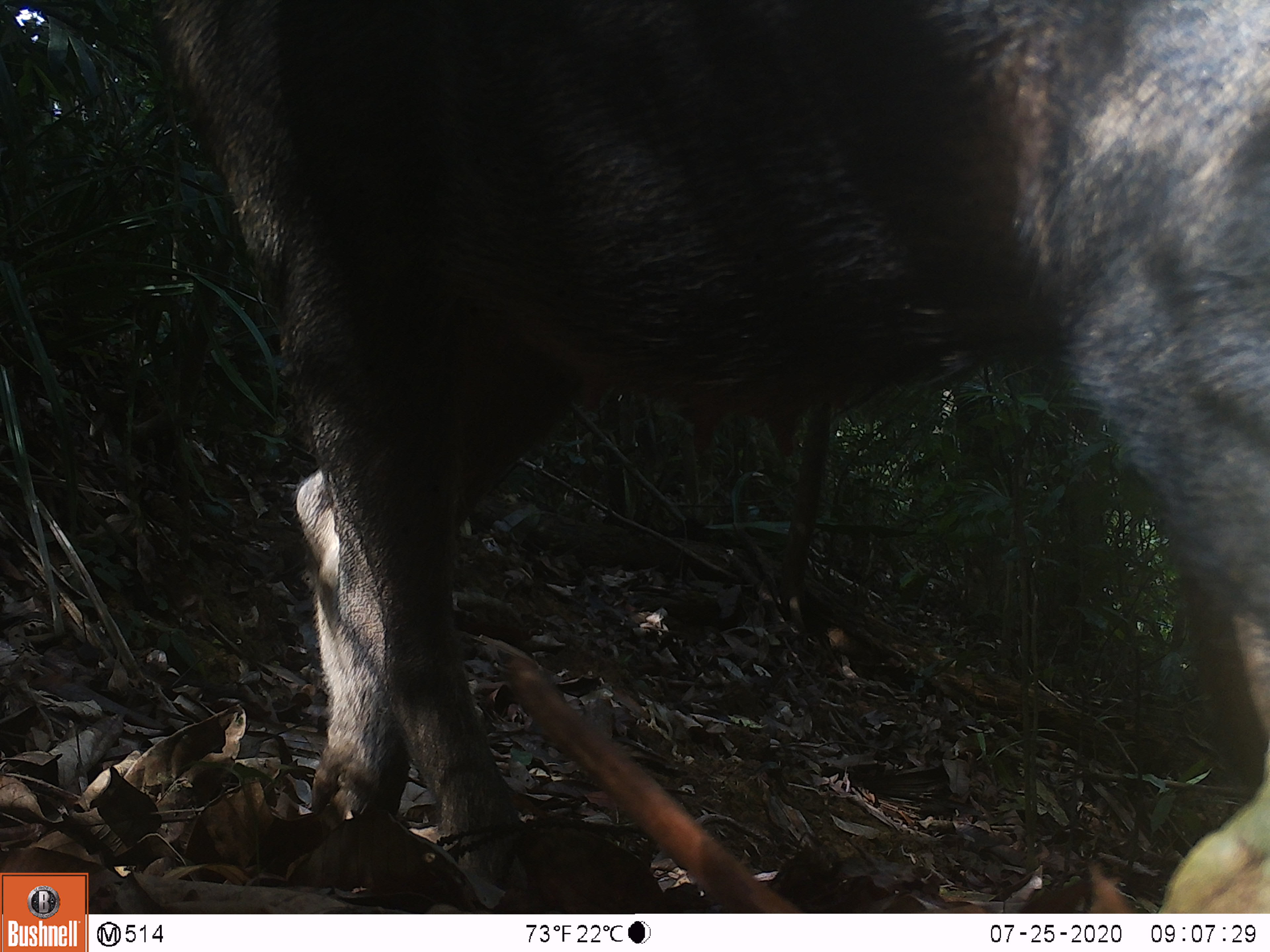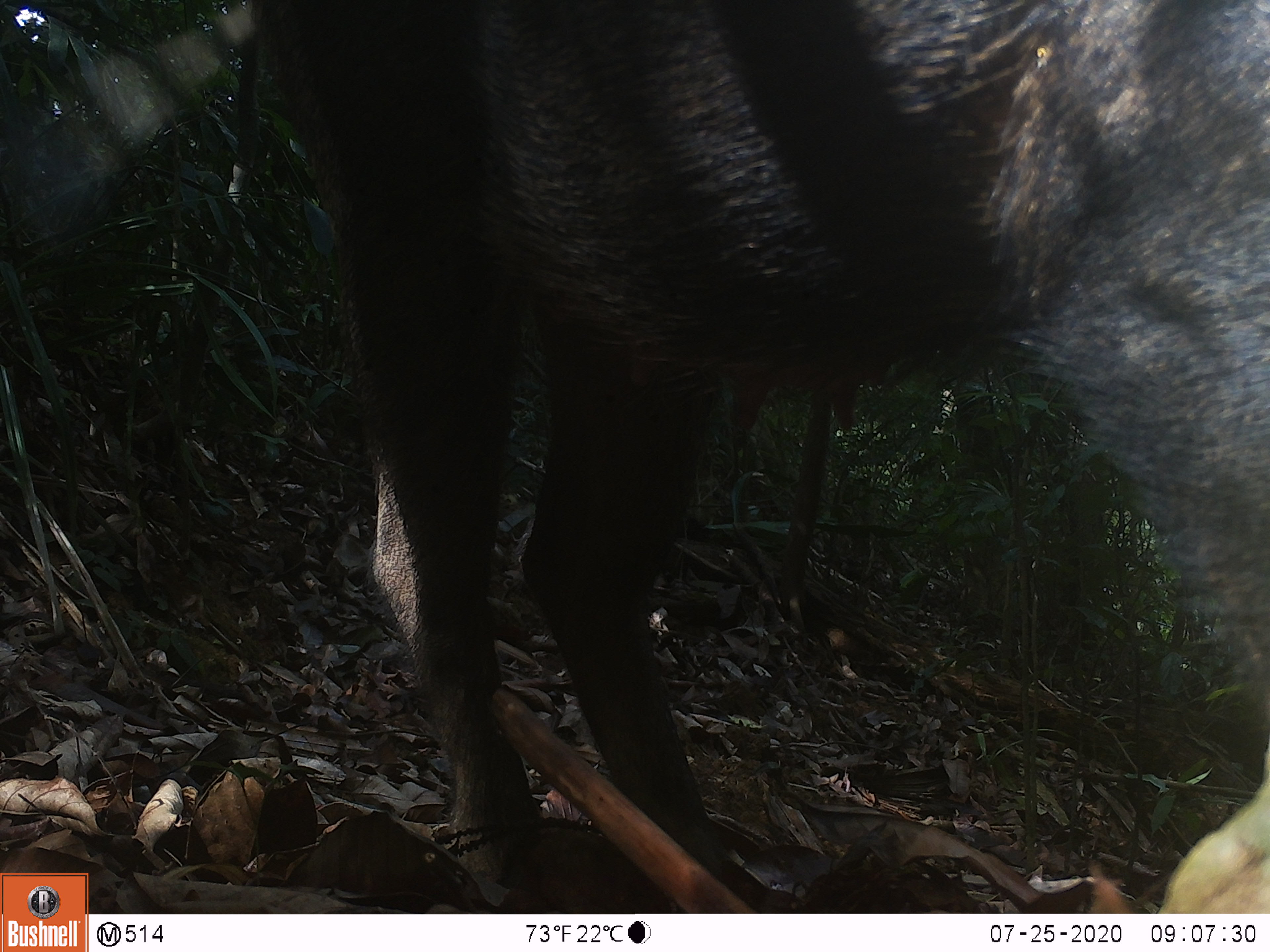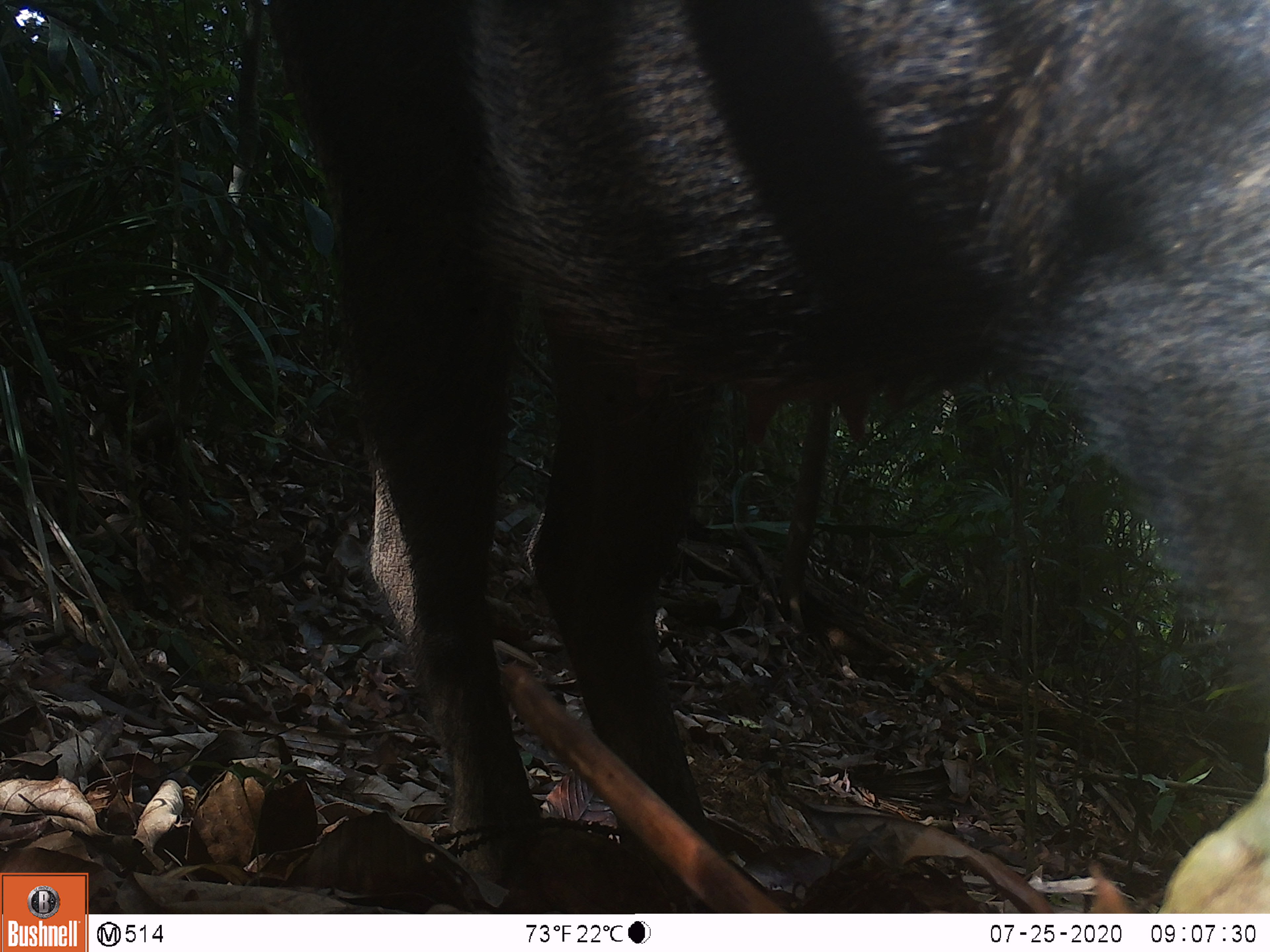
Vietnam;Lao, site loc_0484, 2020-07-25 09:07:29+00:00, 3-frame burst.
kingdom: Animalia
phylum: Chordata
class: Mammalia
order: Artiodactyla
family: Suidae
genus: Sus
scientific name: Sus scrofa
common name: eurasian wild pig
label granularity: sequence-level